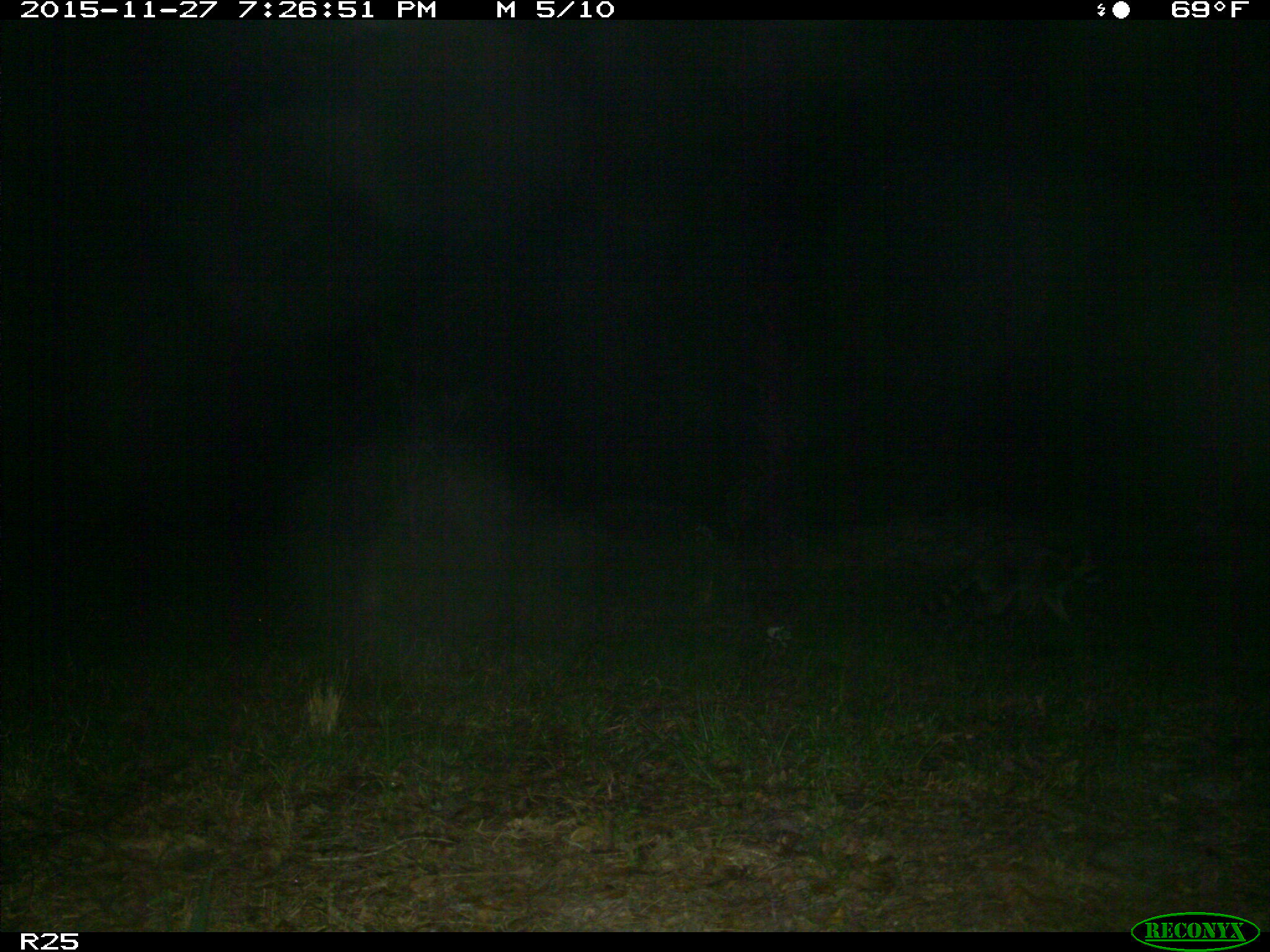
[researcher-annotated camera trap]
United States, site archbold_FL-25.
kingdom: Animalia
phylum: Chordata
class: Mammalia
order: Carnivora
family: Procyonidae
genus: Procyon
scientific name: Procyon lotor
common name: common raccoon